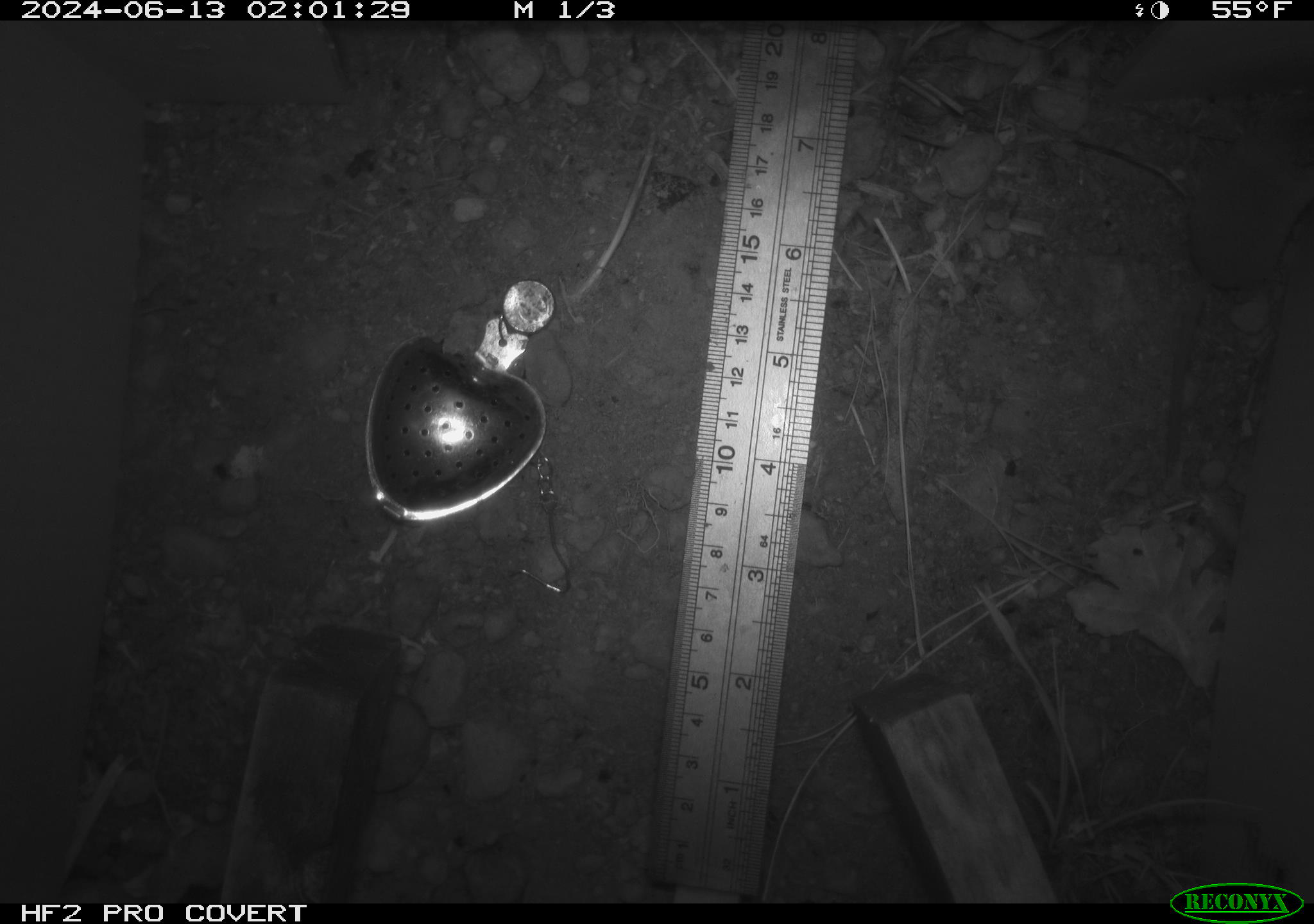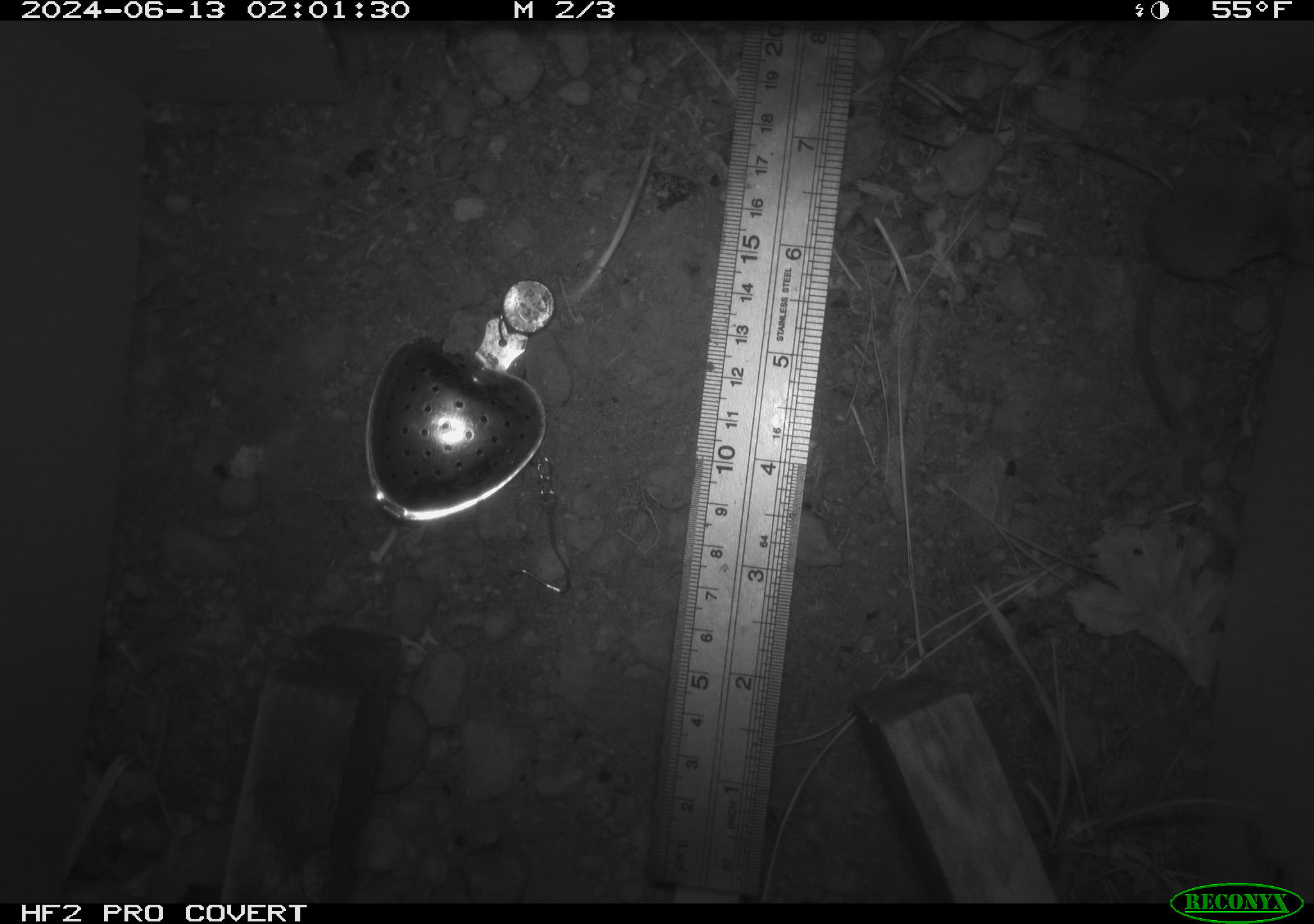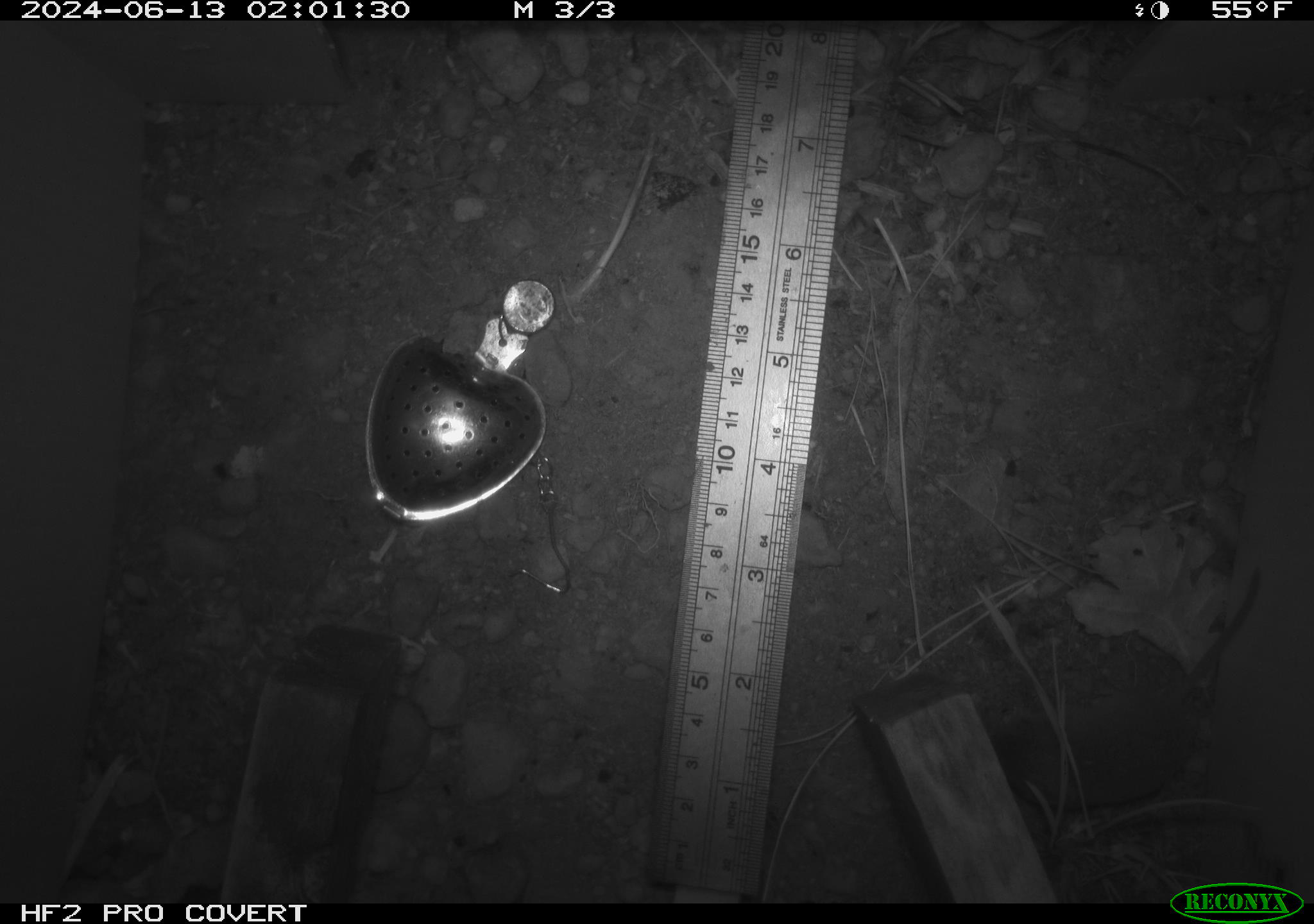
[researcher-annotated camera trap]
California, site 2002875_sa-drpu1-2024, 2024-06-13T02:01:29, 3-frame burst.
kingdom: Animalia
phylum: Chordata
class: Mammalia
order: Eulipotyphla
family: Soricidae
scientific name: Soricidae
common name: shrews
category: soricidae family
Soricidae family (shrews) (Soricidae).